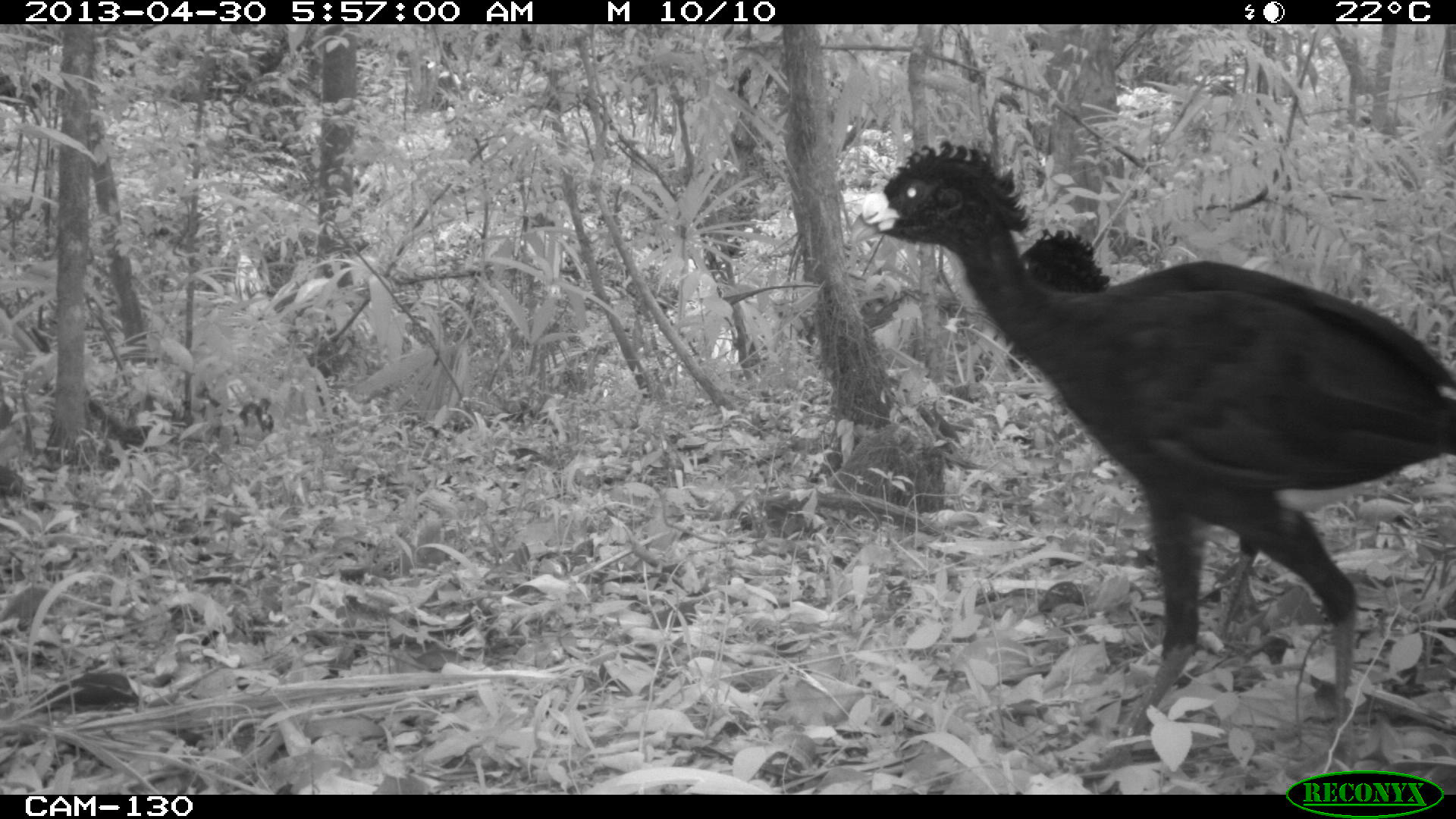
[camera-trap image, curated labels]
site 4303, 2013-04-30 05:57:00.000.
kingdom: Animalia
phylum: Chordata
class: Aves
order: Galliformes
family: Cracidae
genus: Crax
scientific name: Crax rubra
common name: great curassow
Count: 2.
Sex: male.